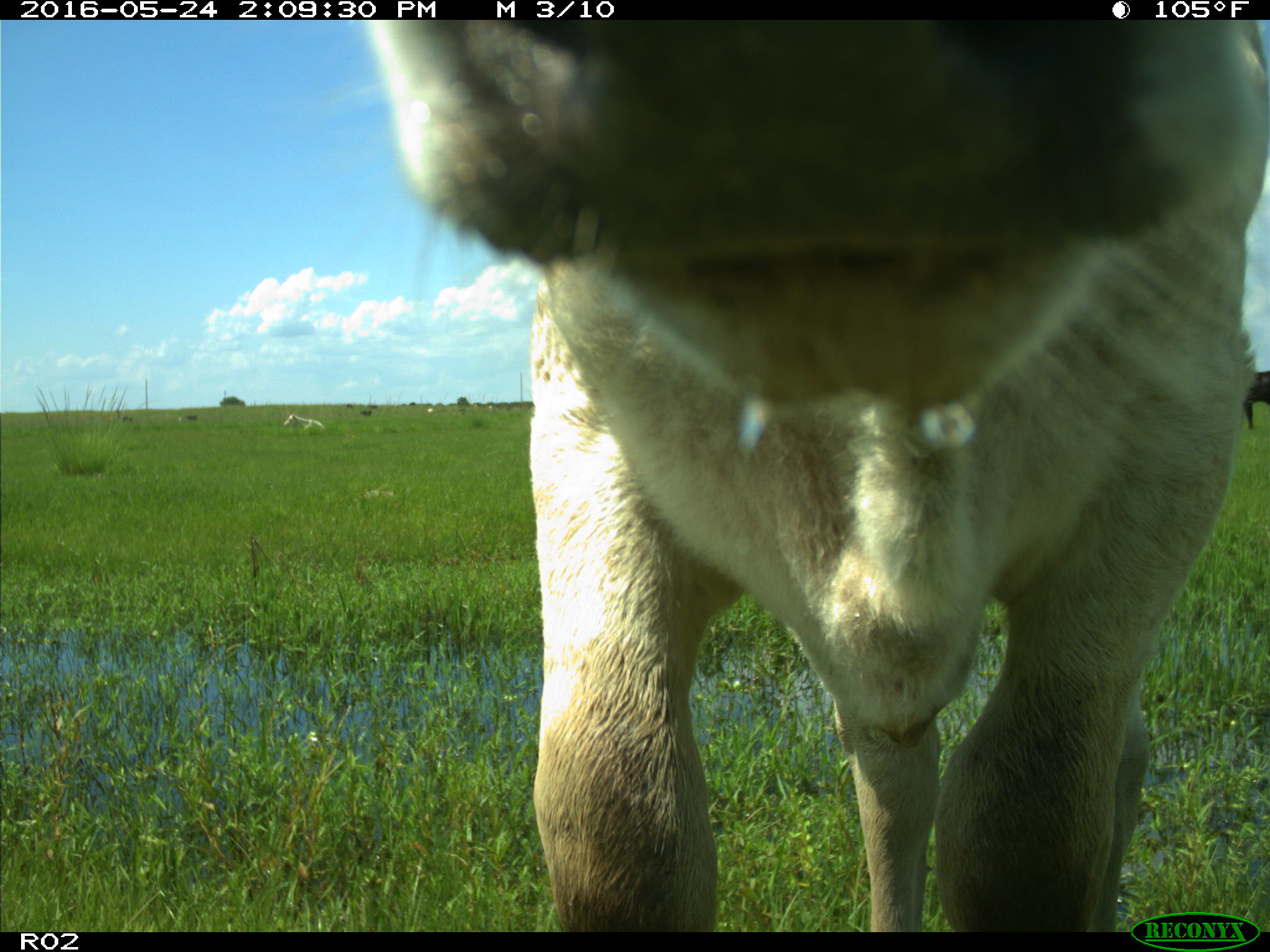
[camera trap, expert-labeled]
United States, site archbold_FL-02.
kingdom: Animalia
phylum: Chordata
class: Mammalia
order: Artiodactyla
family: Bovidae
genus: Bos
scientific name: Bos taurus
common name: domestic cow